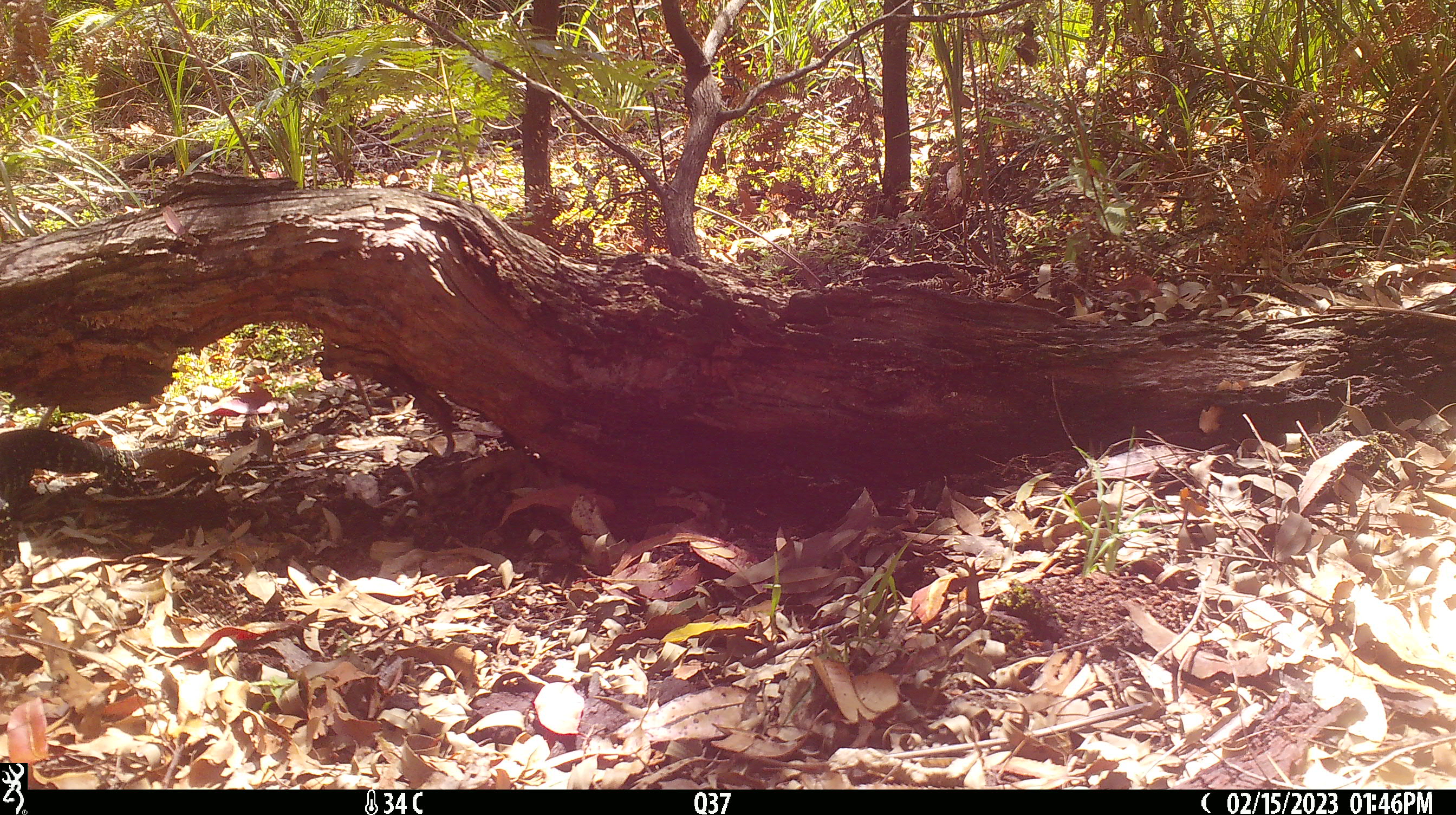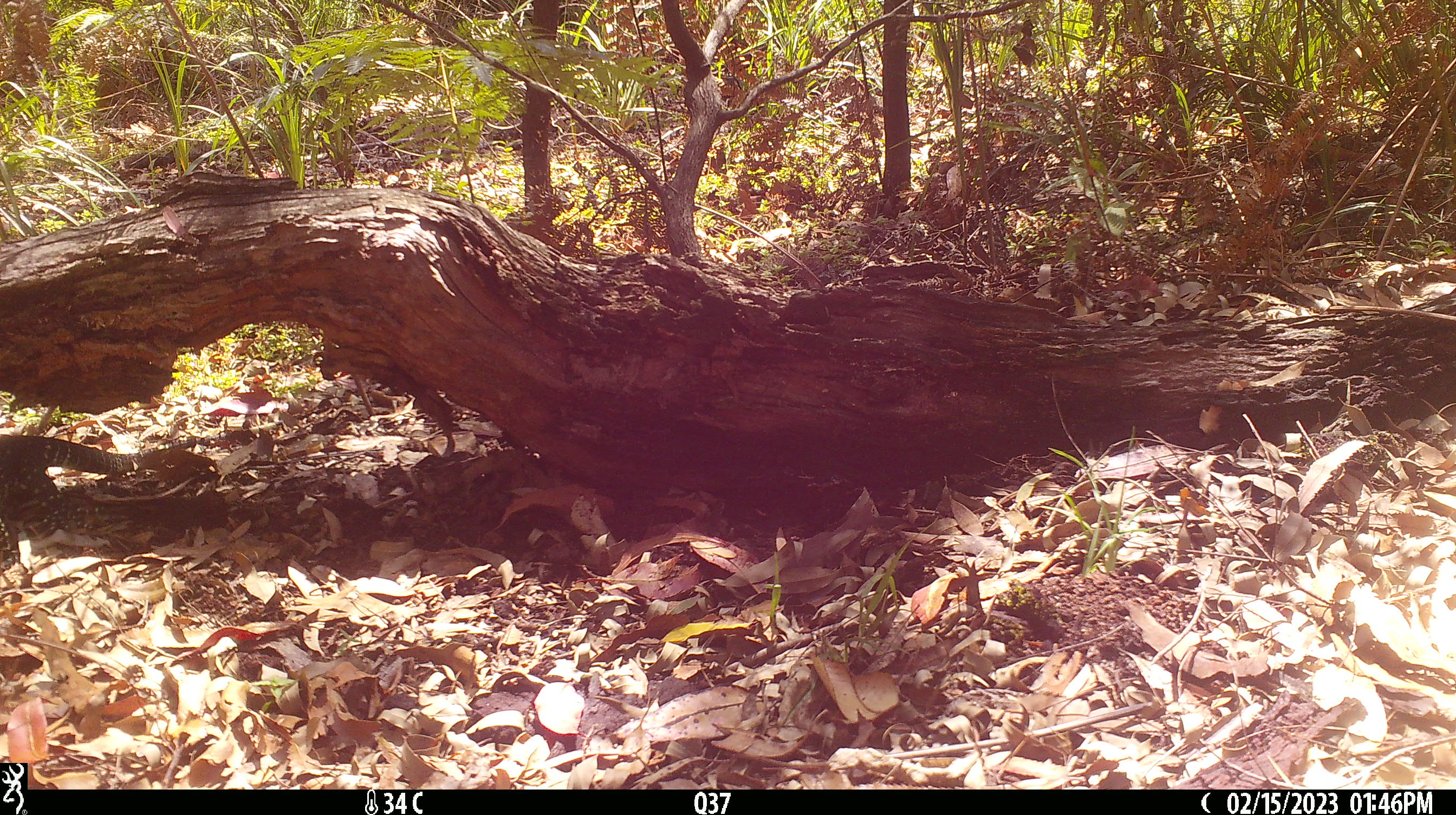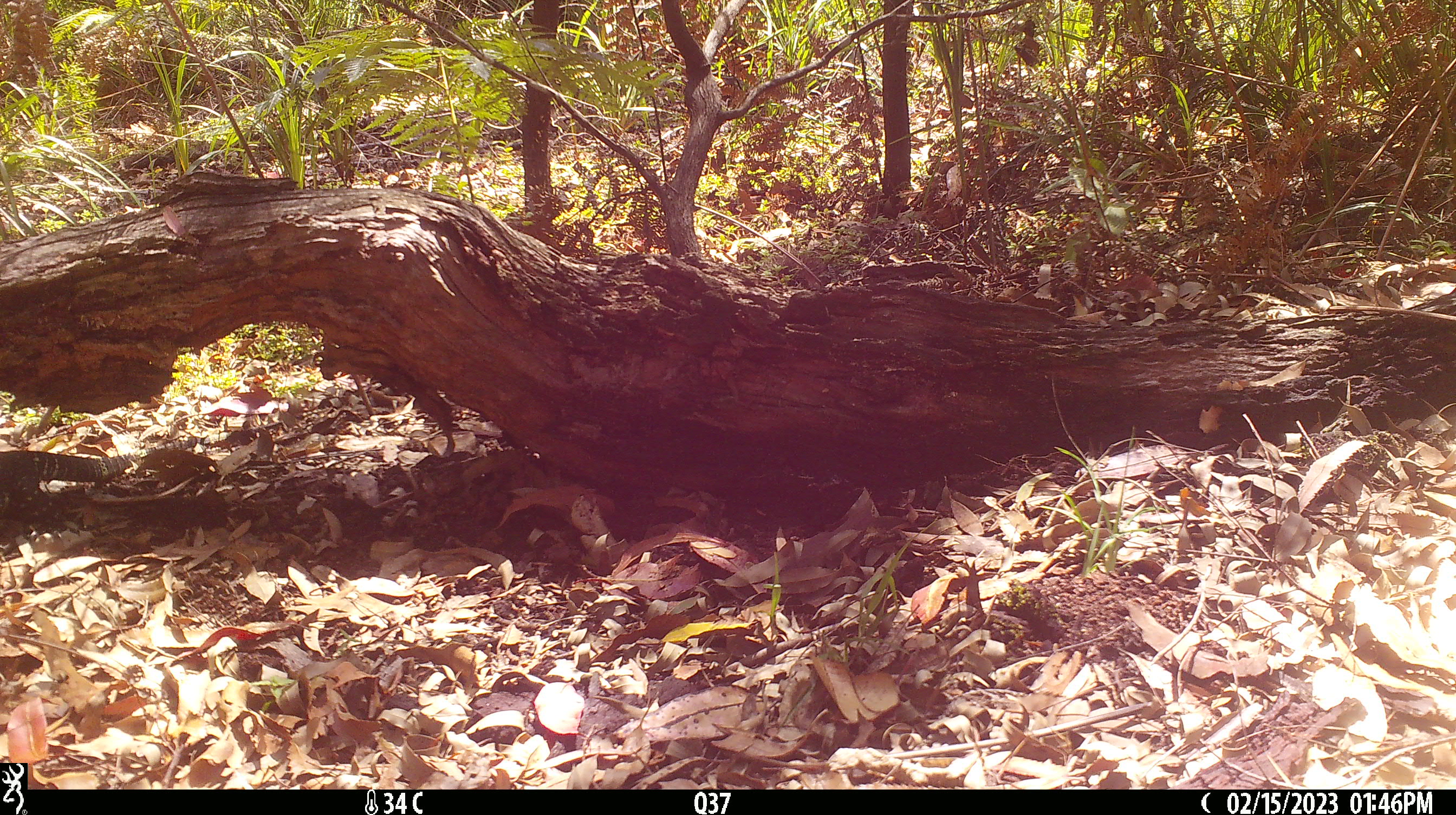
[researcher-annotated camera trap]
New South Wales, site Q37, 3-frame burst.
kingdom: Animalia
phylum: Chordata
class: Reptilia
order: Squamata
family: Varanidae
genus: Varanus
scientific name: Varanus varius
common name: lace monitor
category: goanna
Goanna (lace monitor) (Varanus varius).